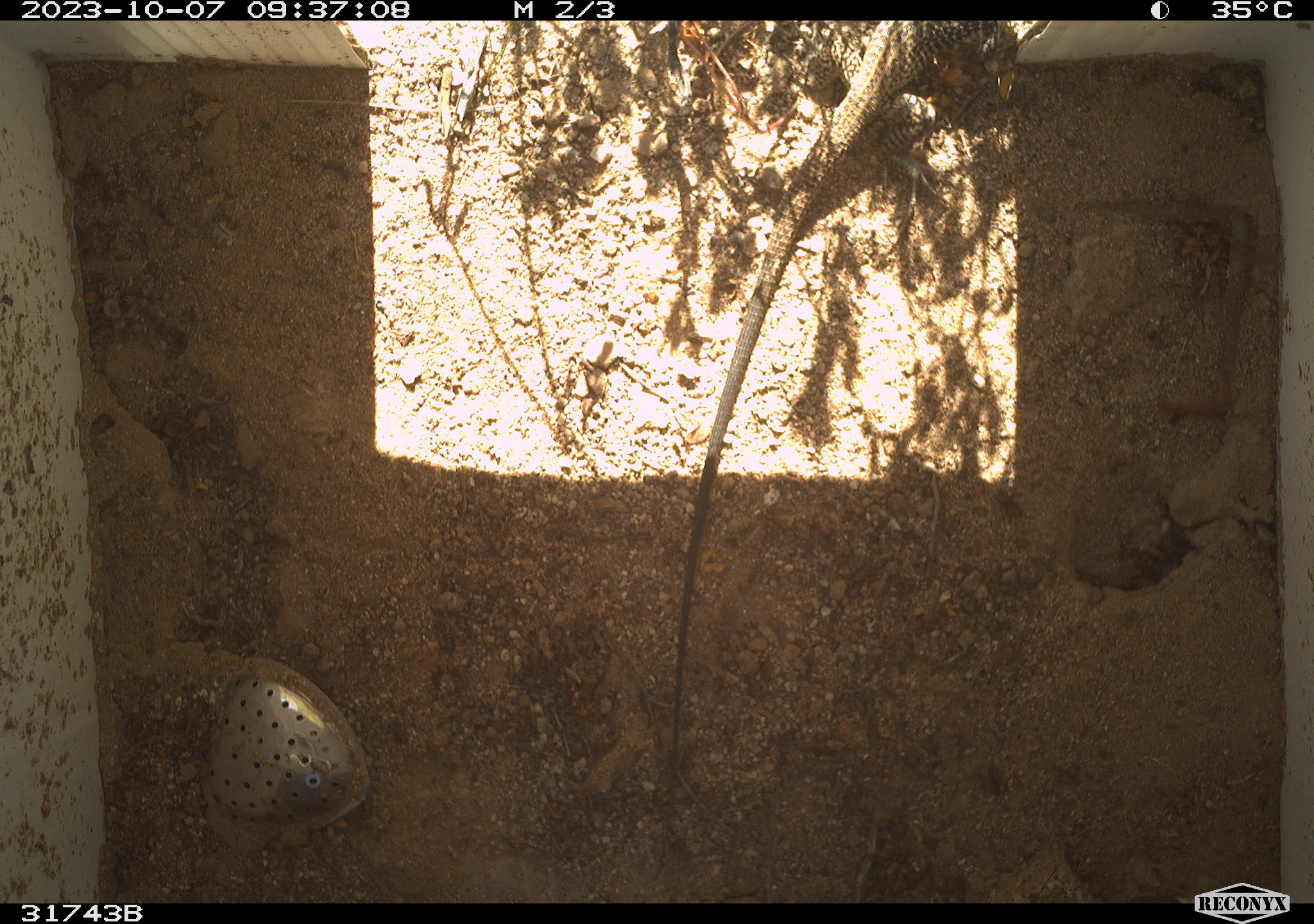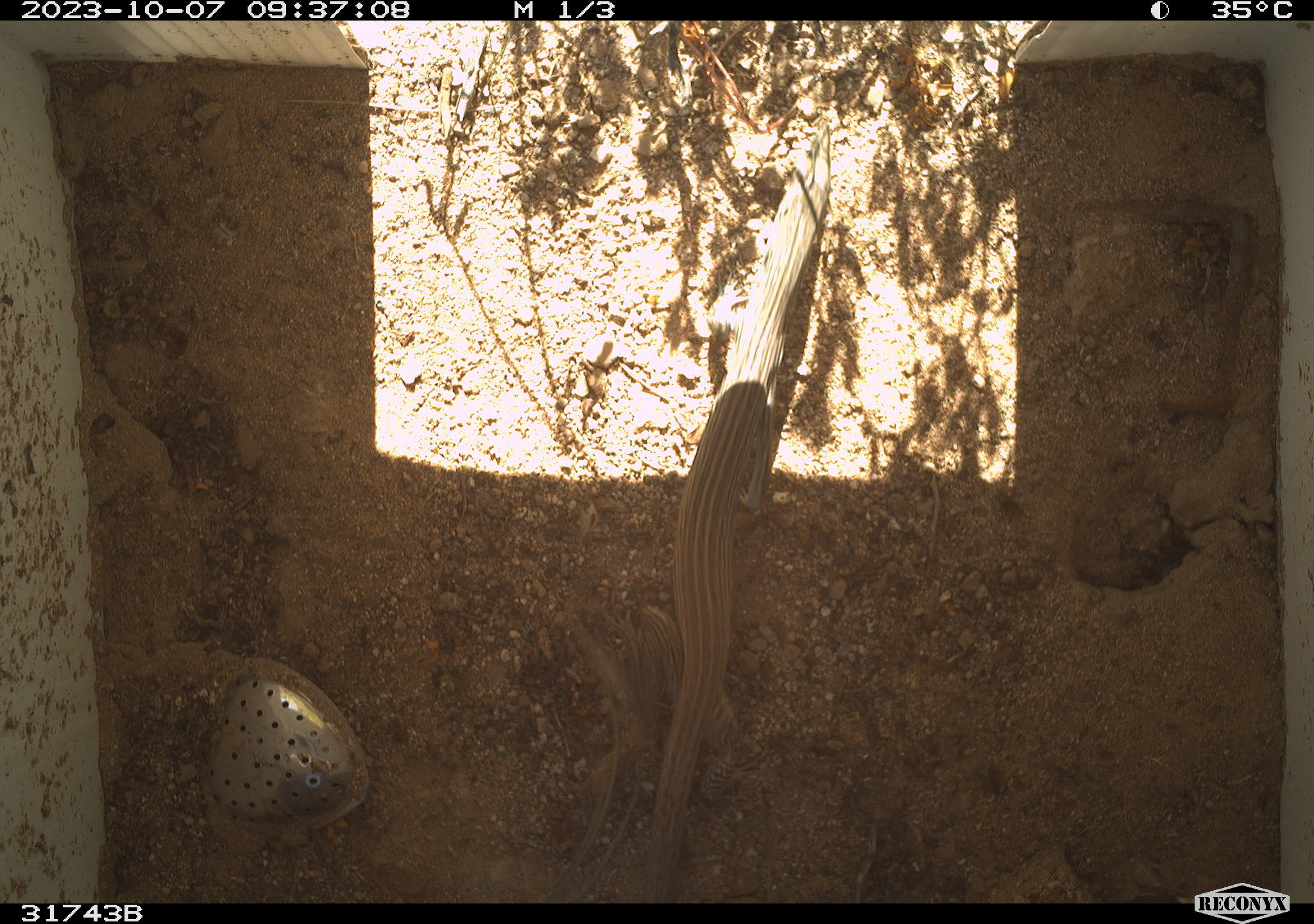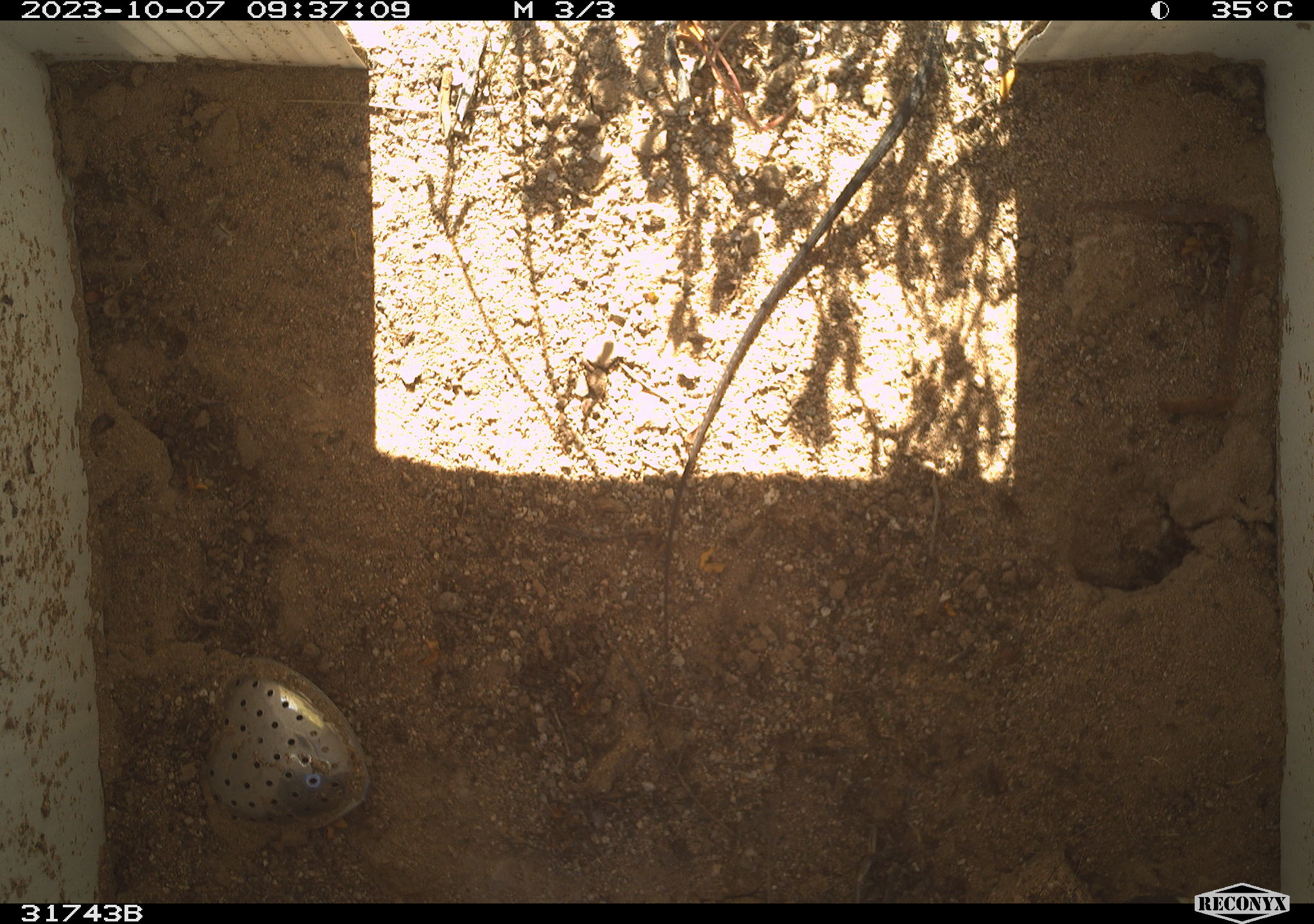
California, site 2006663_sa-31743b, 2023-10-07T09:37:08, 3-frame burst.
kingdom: Animalia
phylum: Chordata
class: Reptilia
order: Squamata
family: Teiidae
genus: Aspidoscelis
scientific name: Aspidoscelis tigris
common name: western whiptail